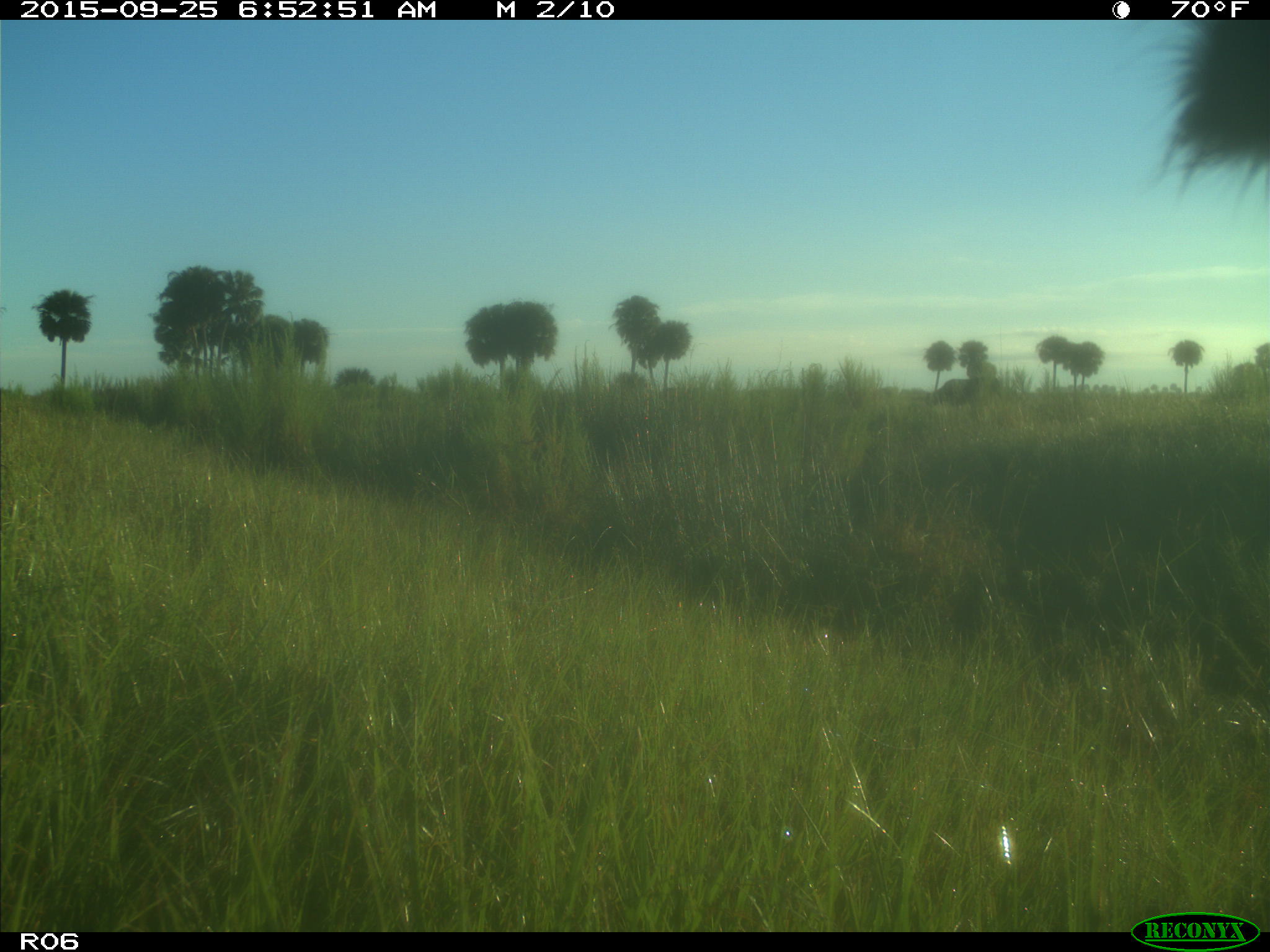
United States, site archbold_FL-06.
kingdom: Animalia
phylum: Chordata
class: Mammalia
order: Artiodactyla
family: Bovidae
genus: Bos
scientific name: Bos taurus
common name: domestic cow